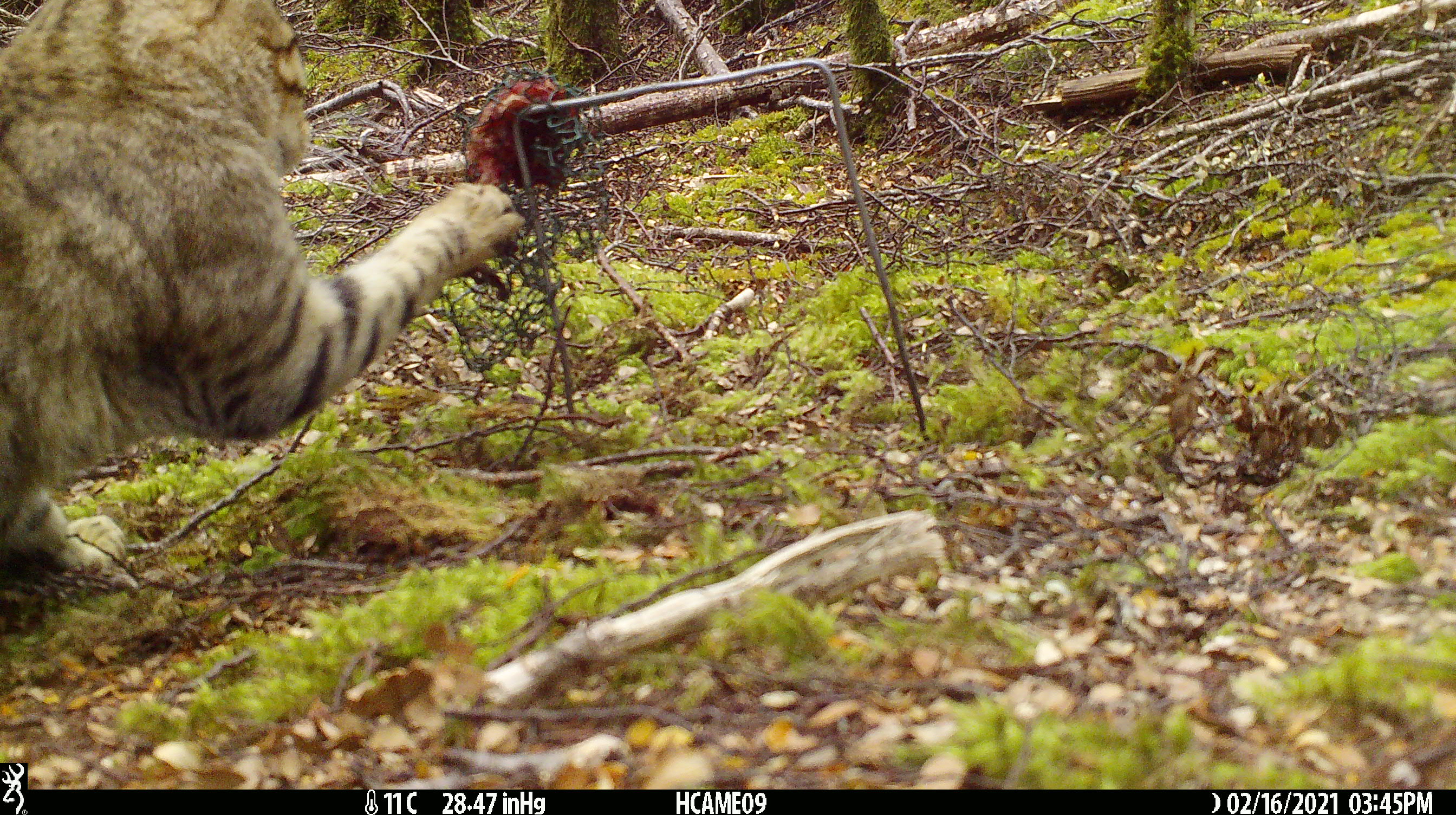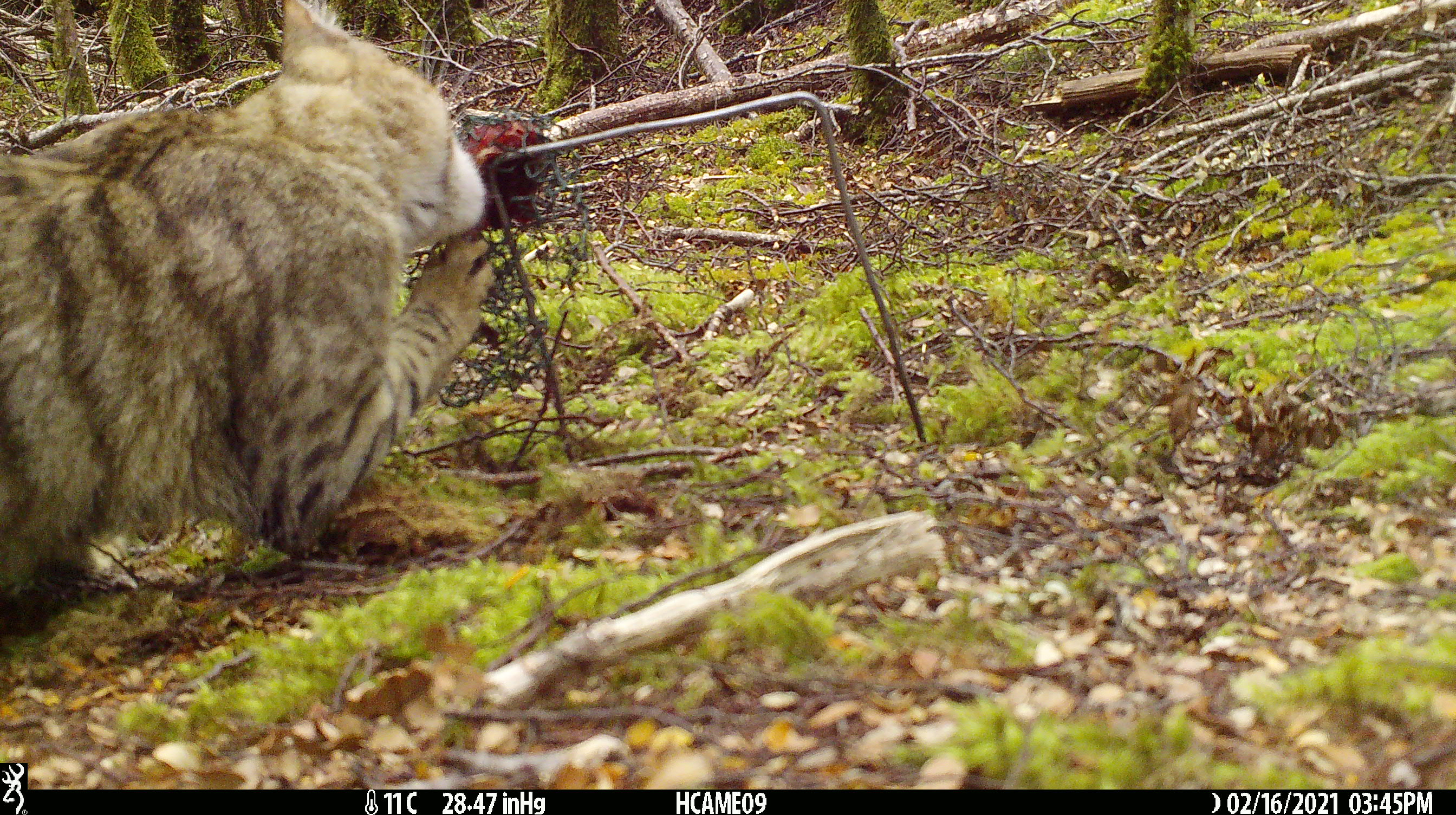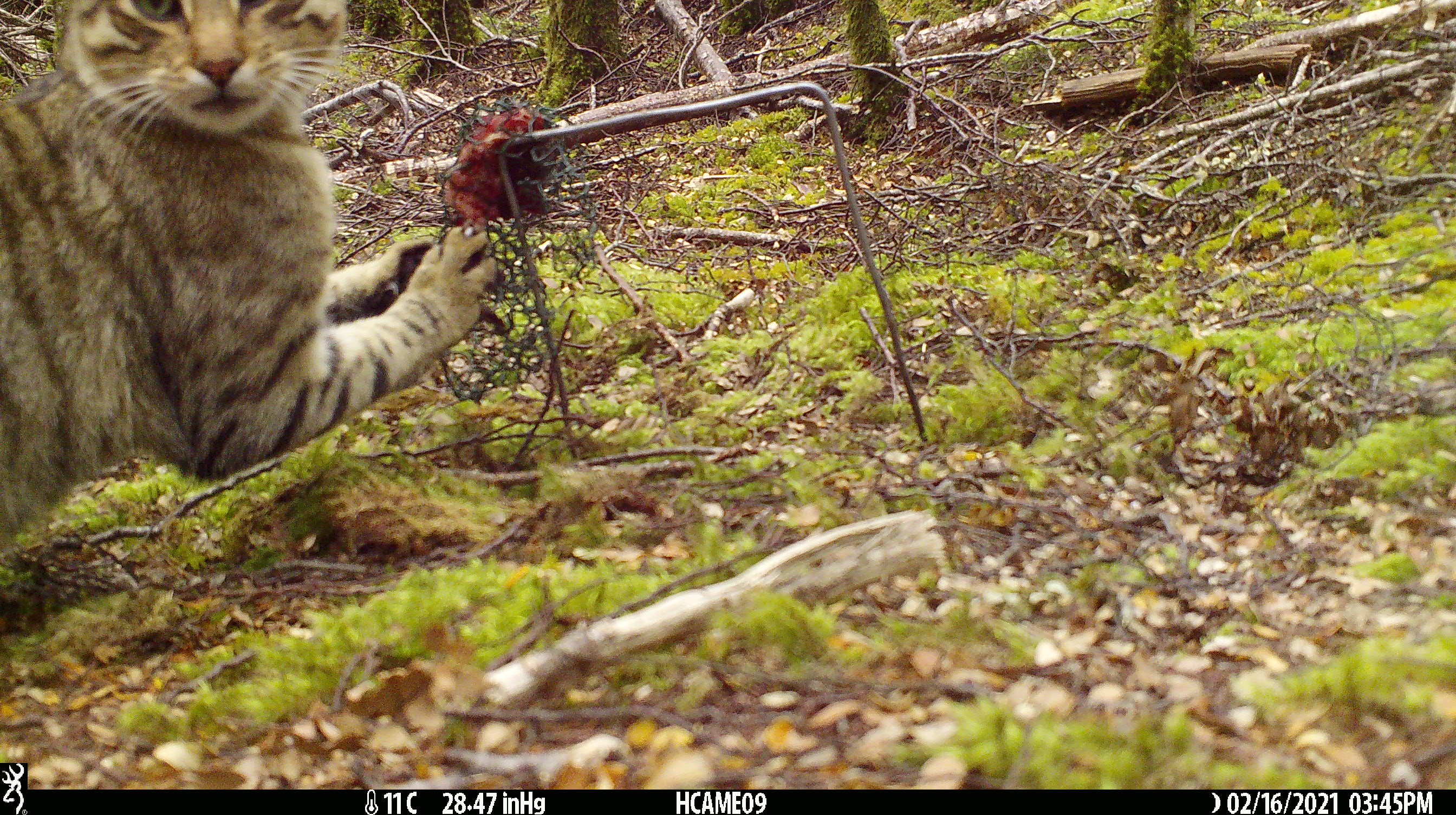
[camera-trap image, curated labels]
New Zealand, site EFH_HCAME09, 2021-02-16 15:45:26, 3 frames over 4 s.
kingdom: Animalia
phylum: Chordata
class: Mammalia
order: Carnivora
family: Felidae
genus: Felis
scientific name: Felis catus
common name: domestic cat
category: cat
Cat (domestic cat) (Felis catus).